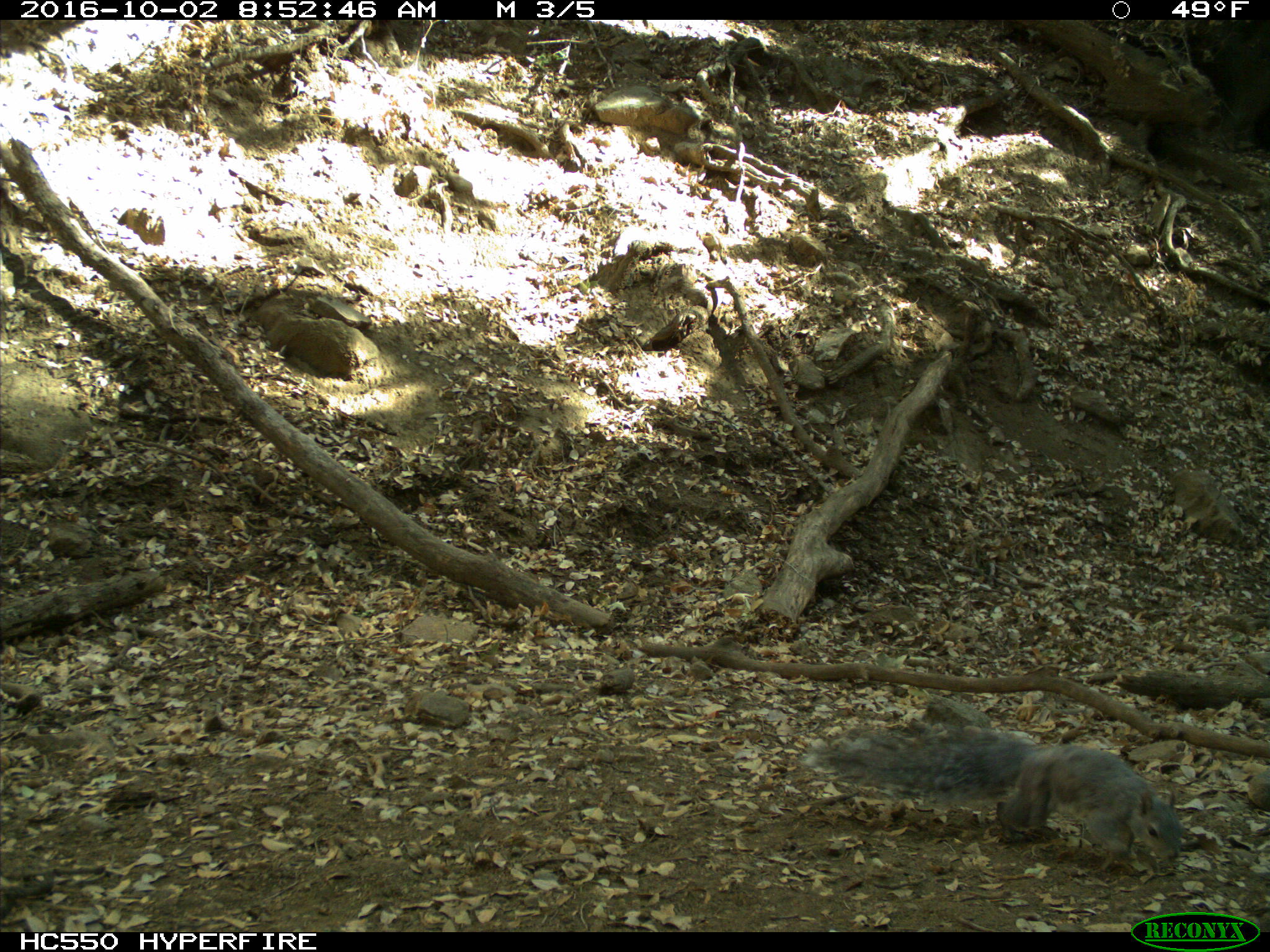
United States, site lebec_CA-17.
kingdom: Animalia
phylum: Chordata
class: Mammalia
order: Rodentia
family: Sciuridae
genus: Sciurus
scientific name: Sciurus carolinensis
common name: eastern gray squirrel